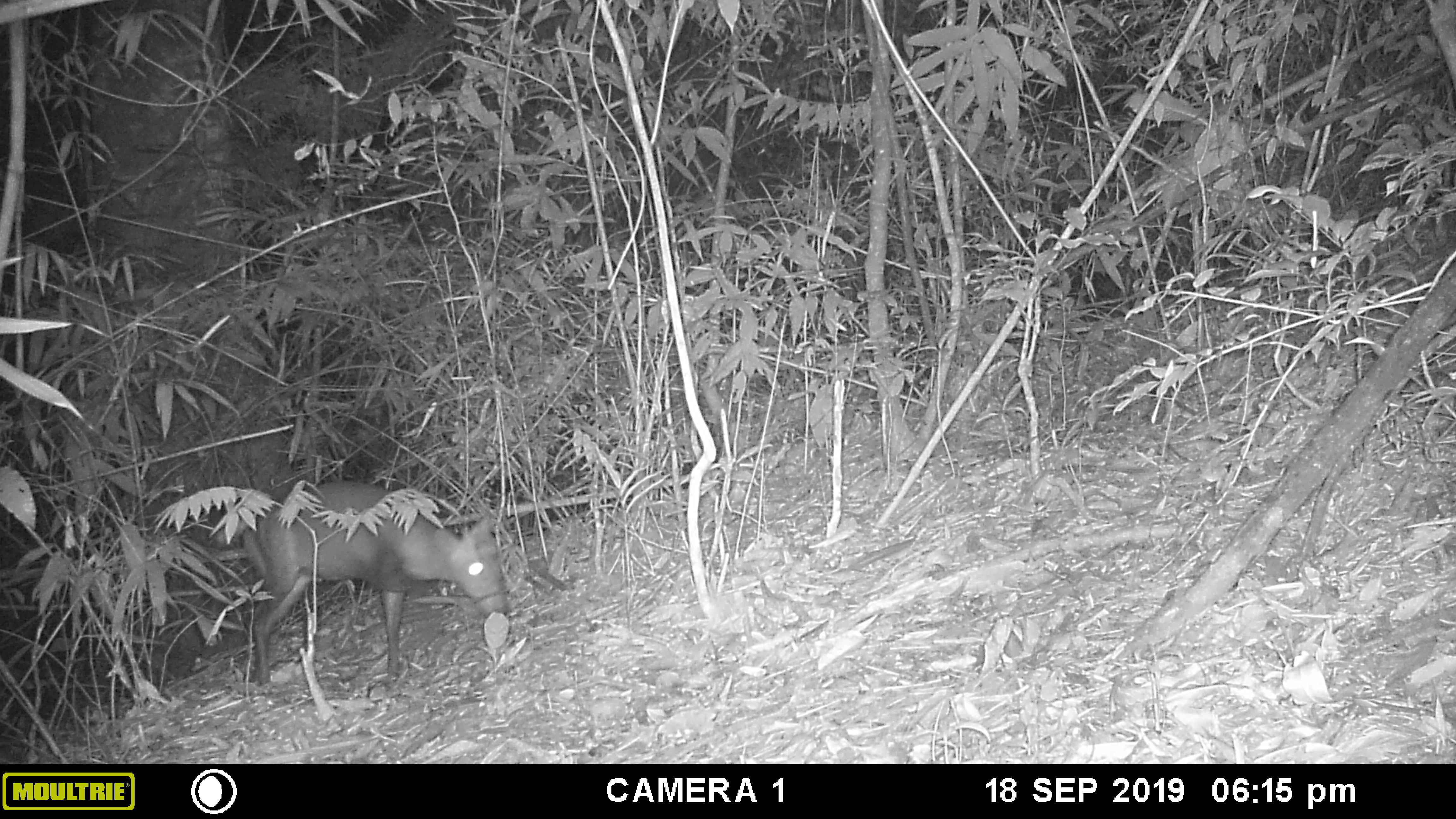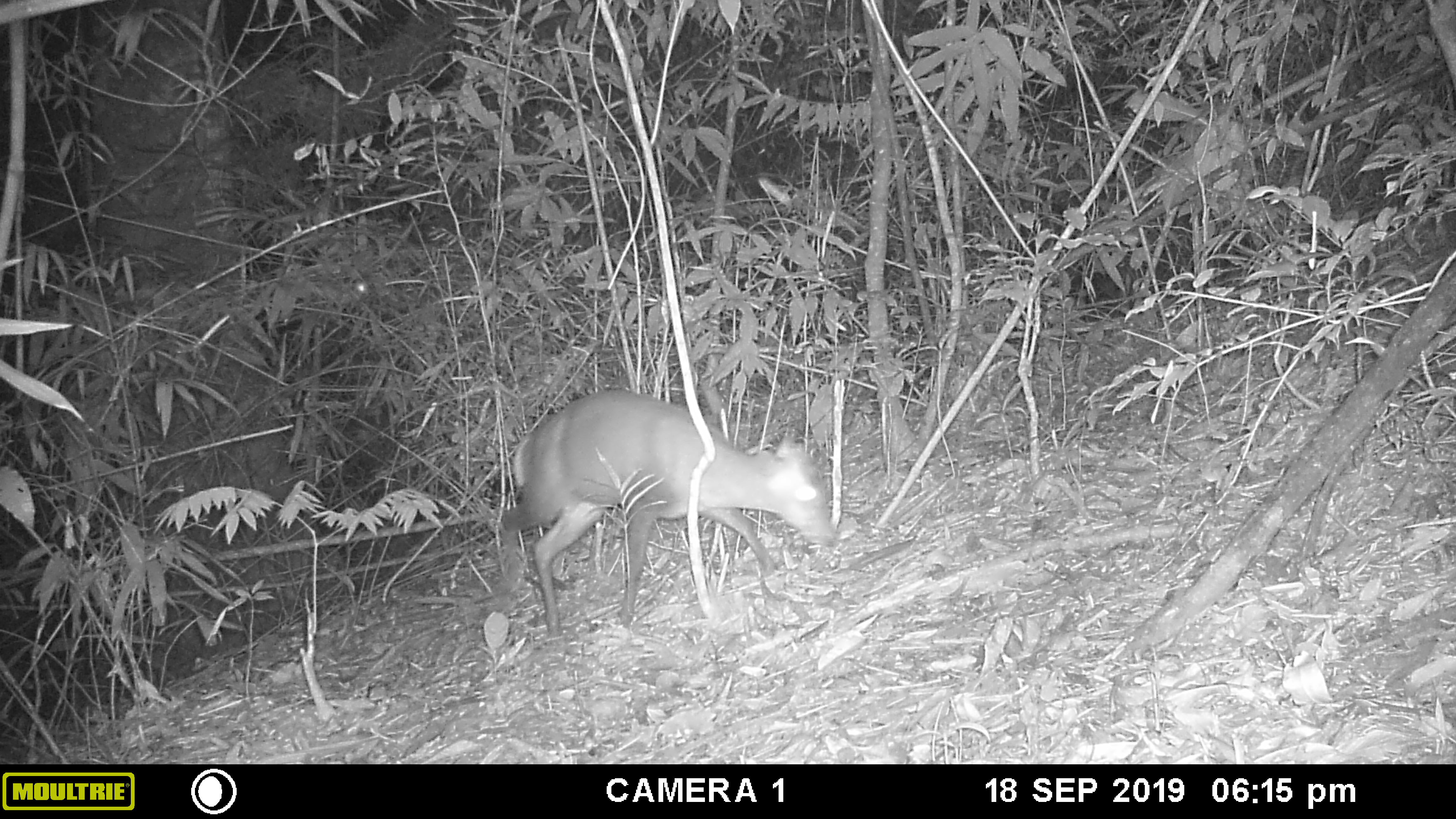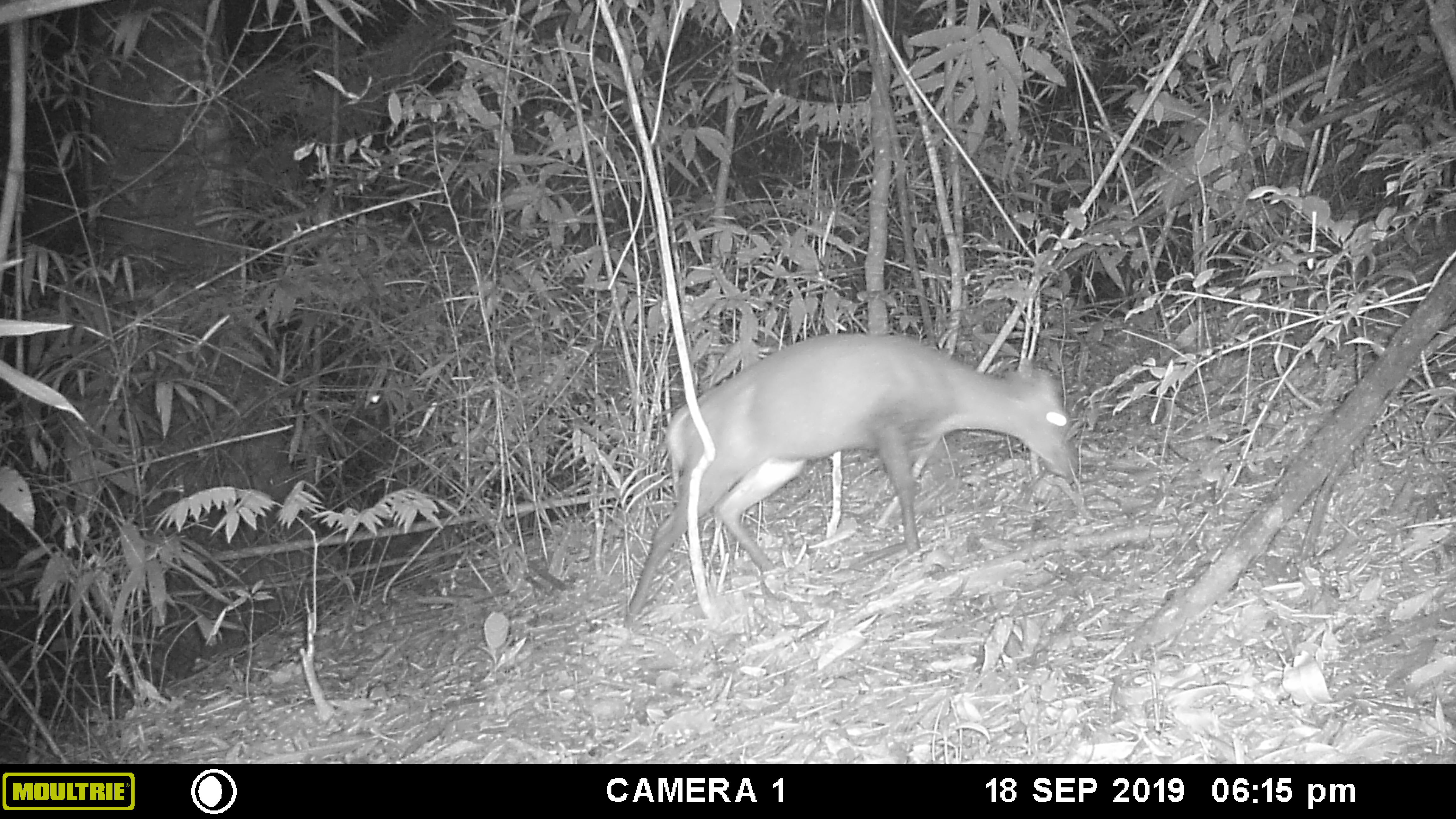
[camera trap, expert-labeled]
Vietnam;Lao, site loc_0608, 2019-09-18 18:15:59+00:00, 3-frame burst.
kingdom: Animalia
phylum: Chordata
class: Mammalia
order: Artiodactyla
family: Cervidae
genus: Muntiacus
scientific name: Muntiacus rooseveltorum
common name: roosevelt's muntjac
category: roosevelts muntjac group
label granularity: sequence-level